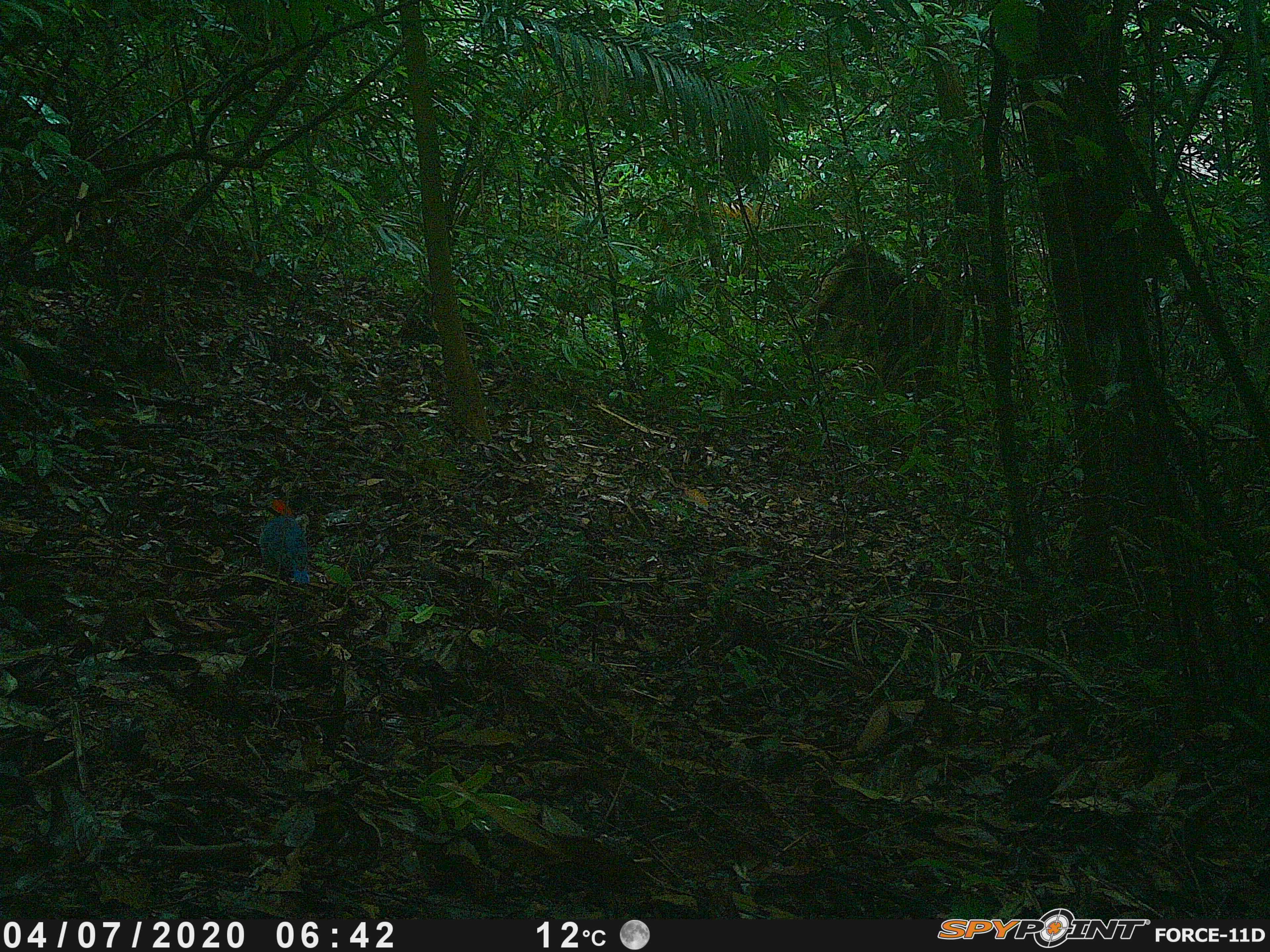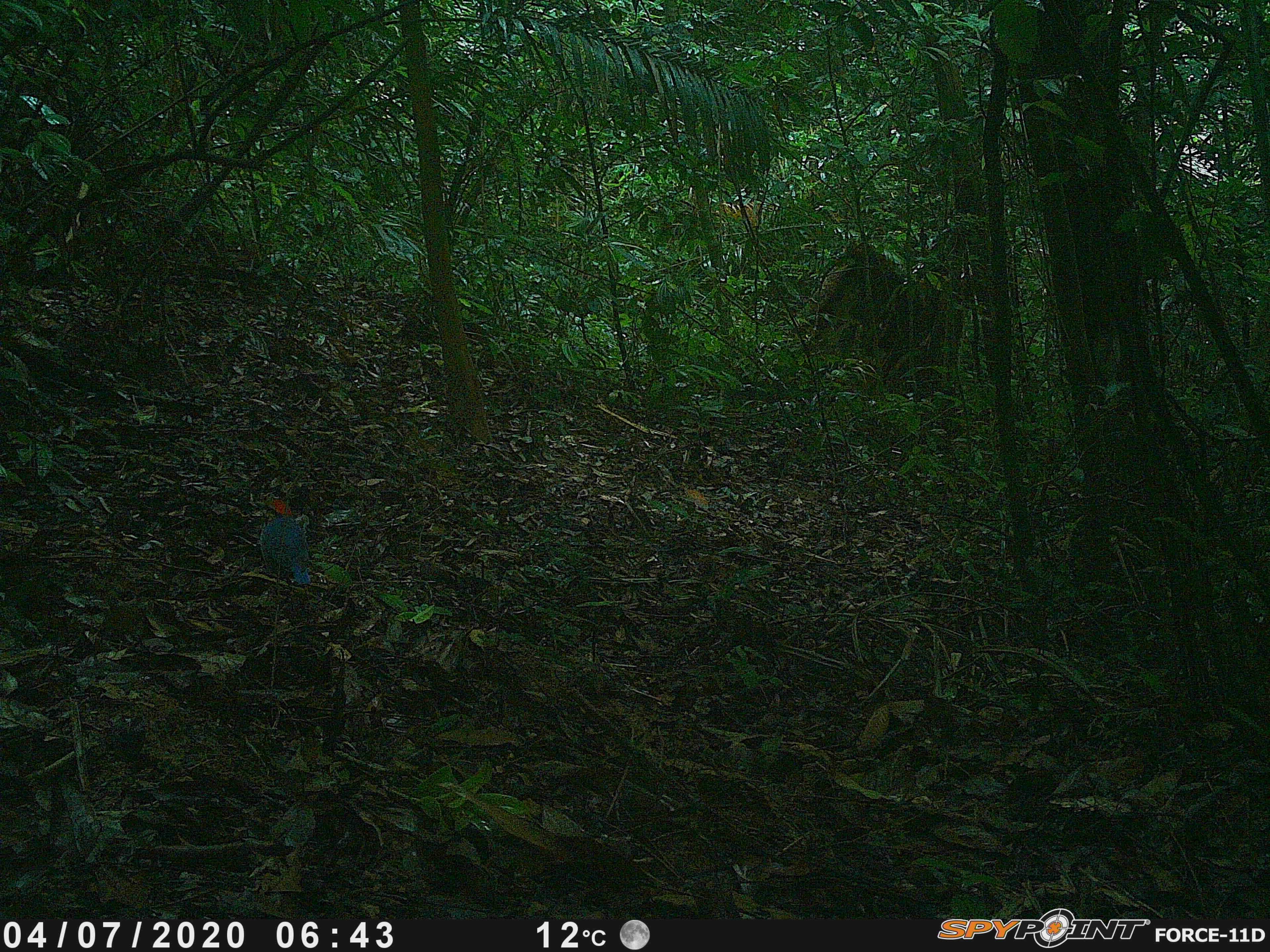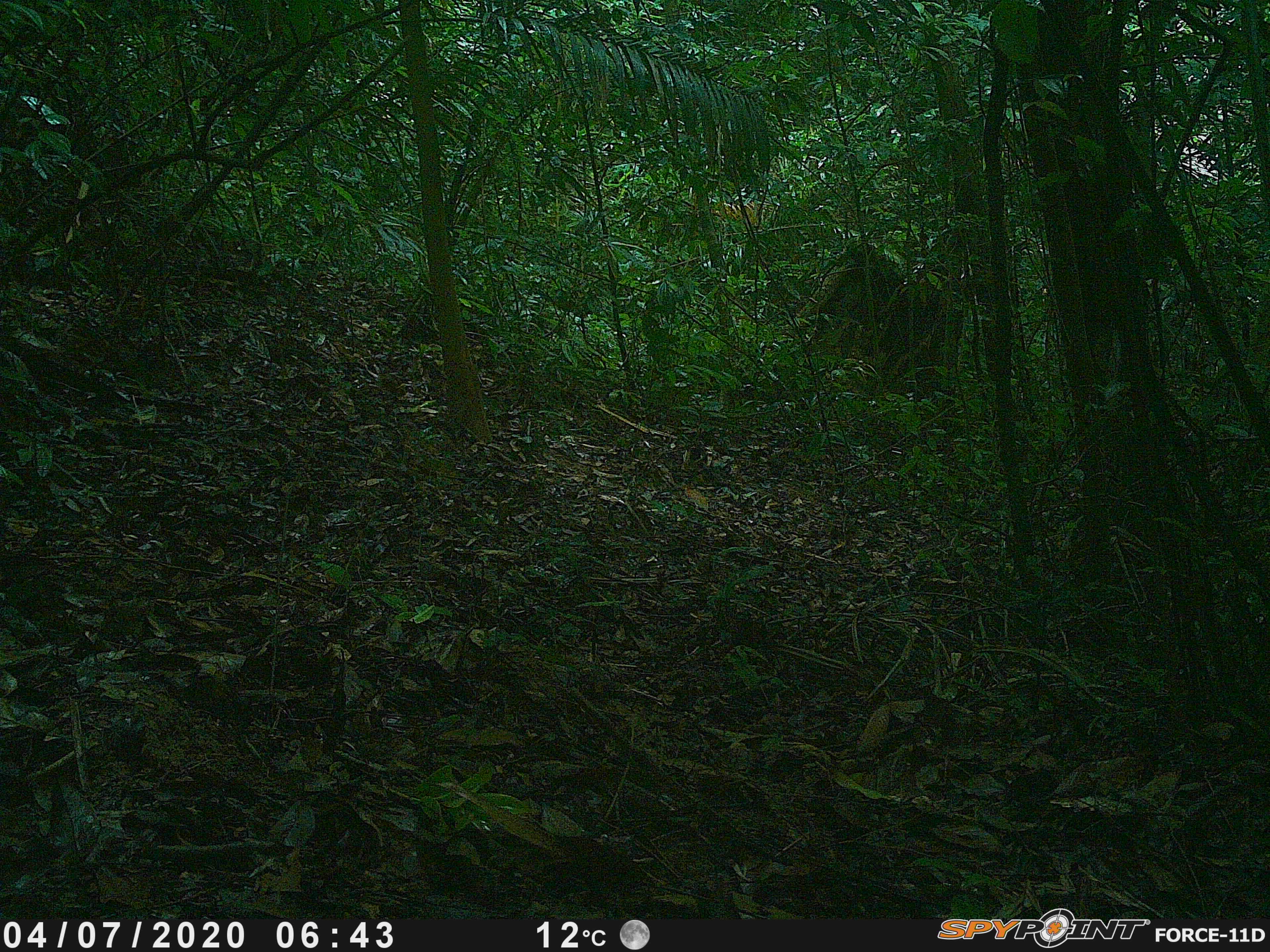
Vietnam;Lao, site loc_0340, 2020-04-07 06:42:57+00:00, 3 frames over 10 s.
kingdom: Animalia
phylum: Chordata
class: Aves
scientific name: Aves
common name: bird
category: unidentified bird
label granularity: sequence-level